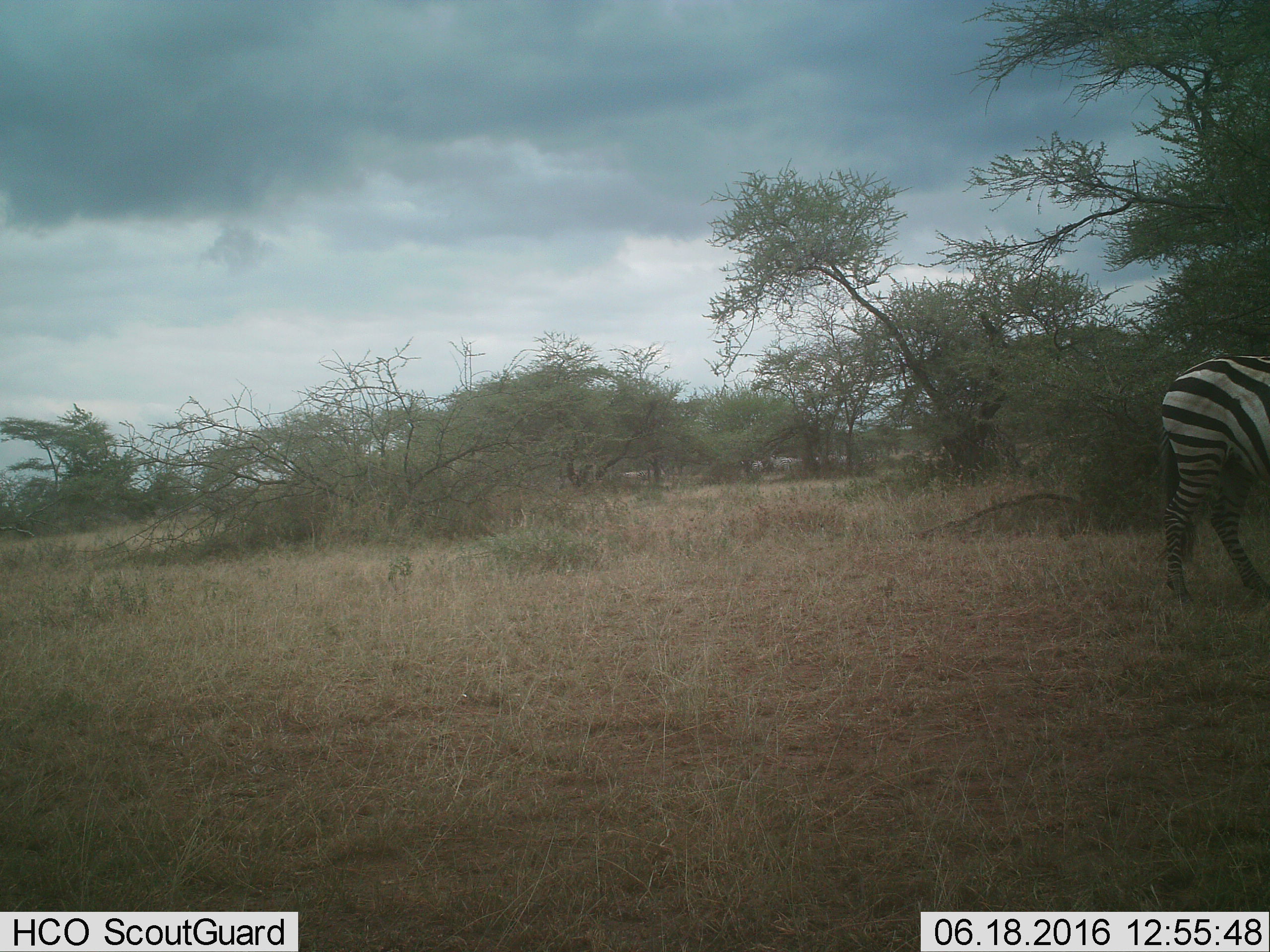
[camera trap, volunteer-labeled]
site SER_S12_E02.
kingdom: Animalia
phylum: Chordata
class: Mammalia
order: Perissodactyla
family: Equidae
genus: Equus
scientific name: Equus quagga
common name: plains zebra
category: zebraplains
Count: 1.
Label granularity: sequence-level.